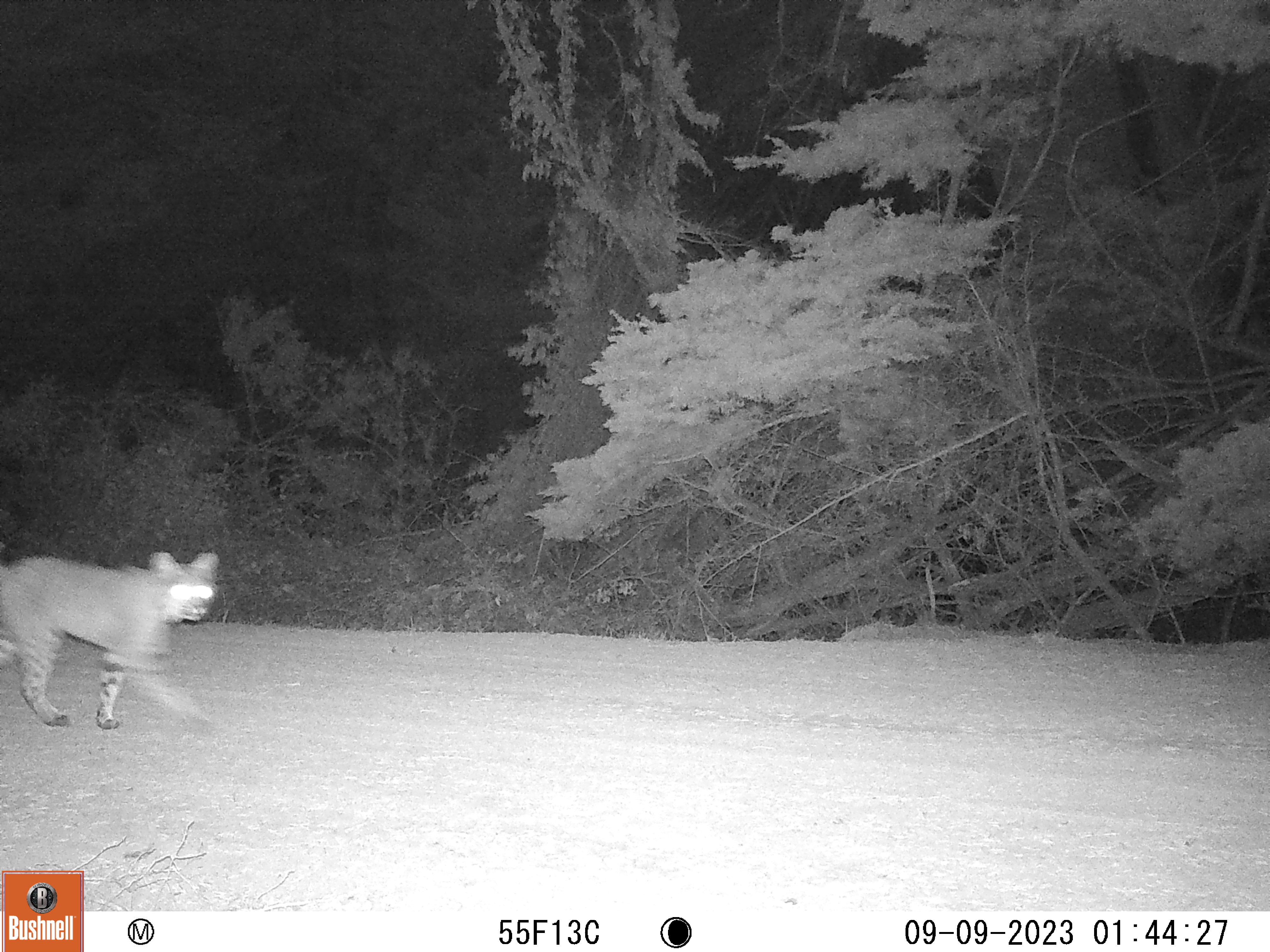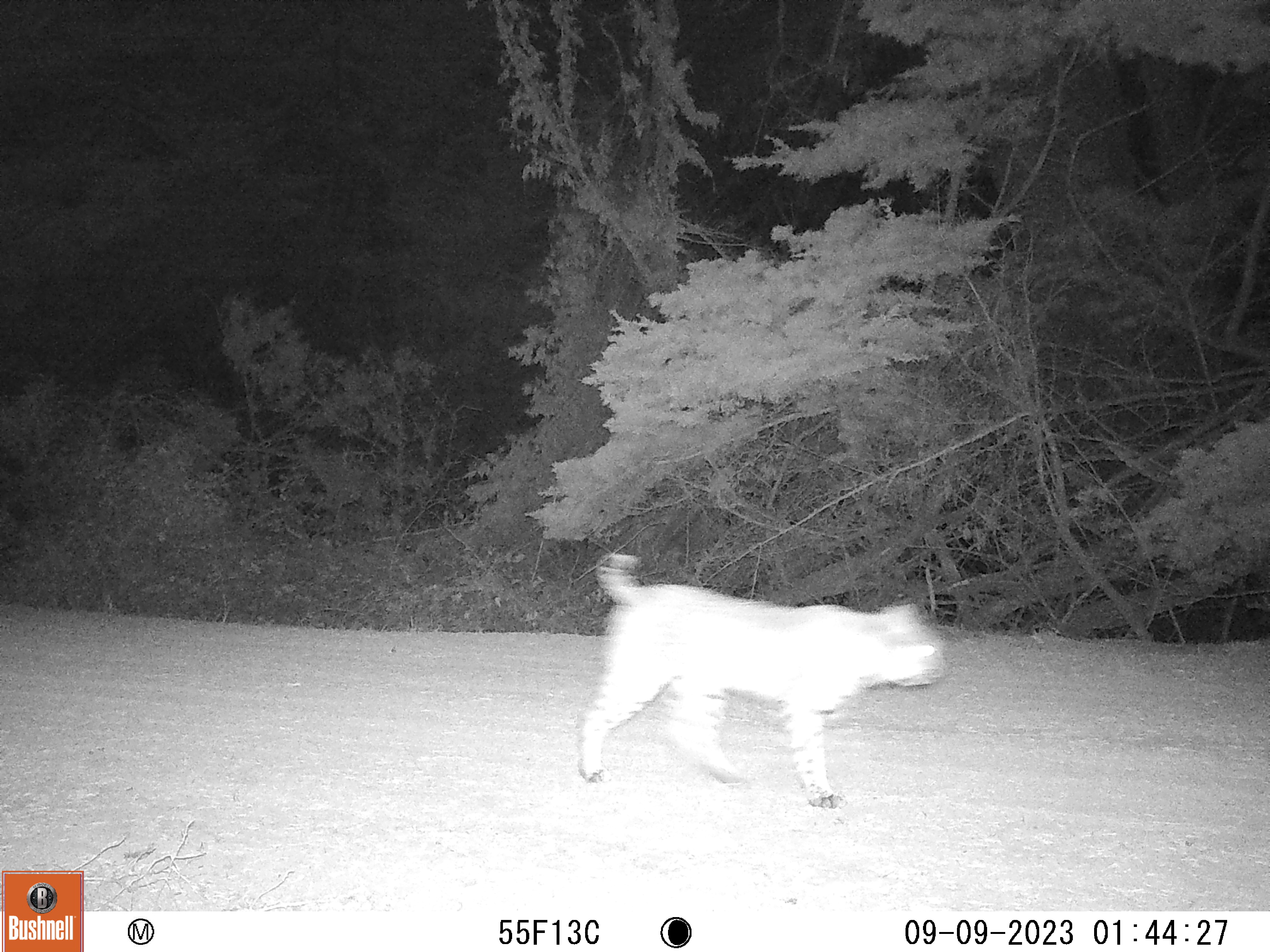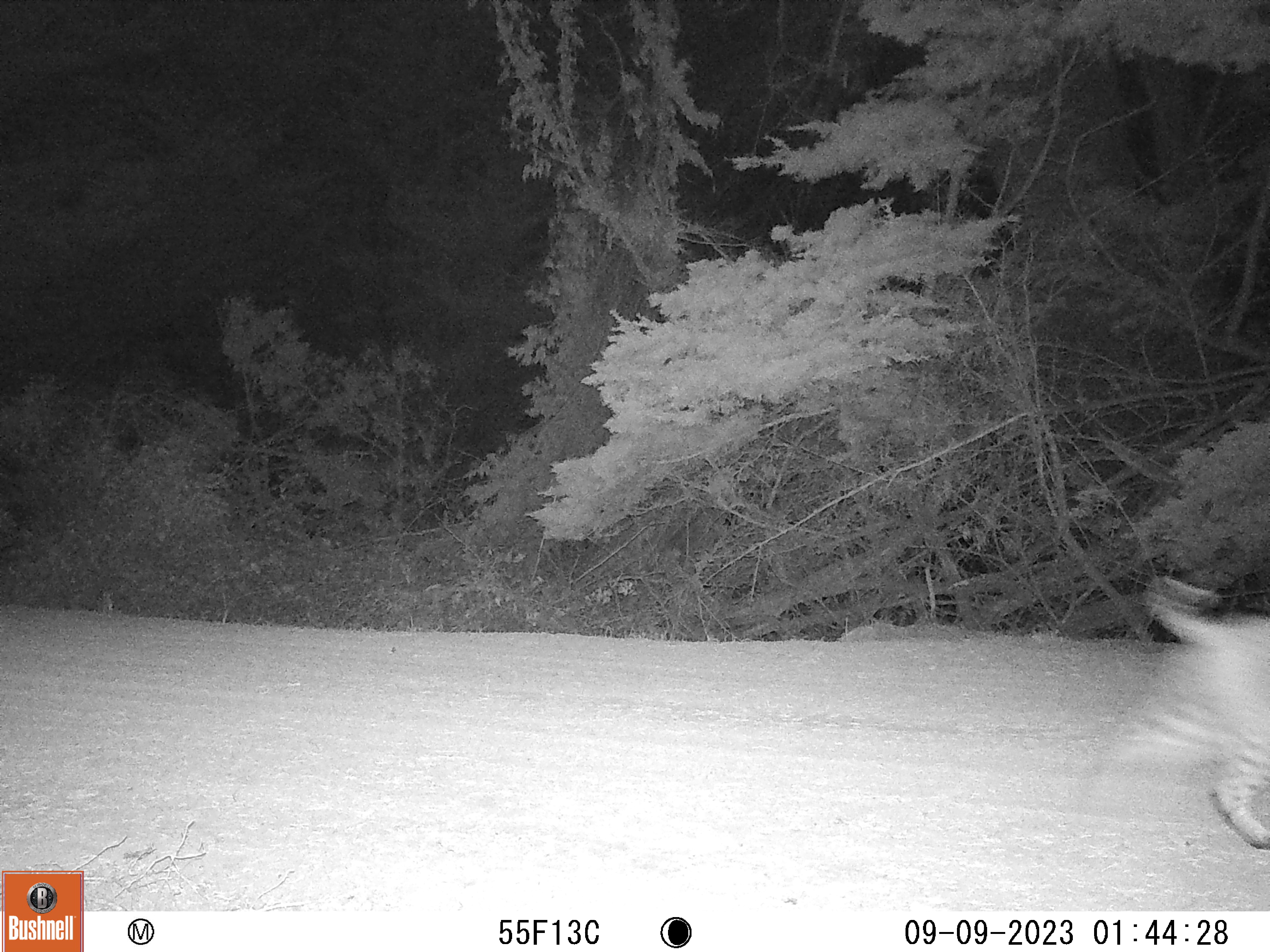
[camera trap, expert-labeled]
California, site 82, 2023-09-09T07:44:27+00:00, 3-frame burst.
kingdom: Animalia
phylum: Chordata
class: Mammalia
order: Carnivora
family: Felidae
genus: Lynx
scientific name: Lynx rufus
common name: bobcat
Bobcat (Lynx rufus).